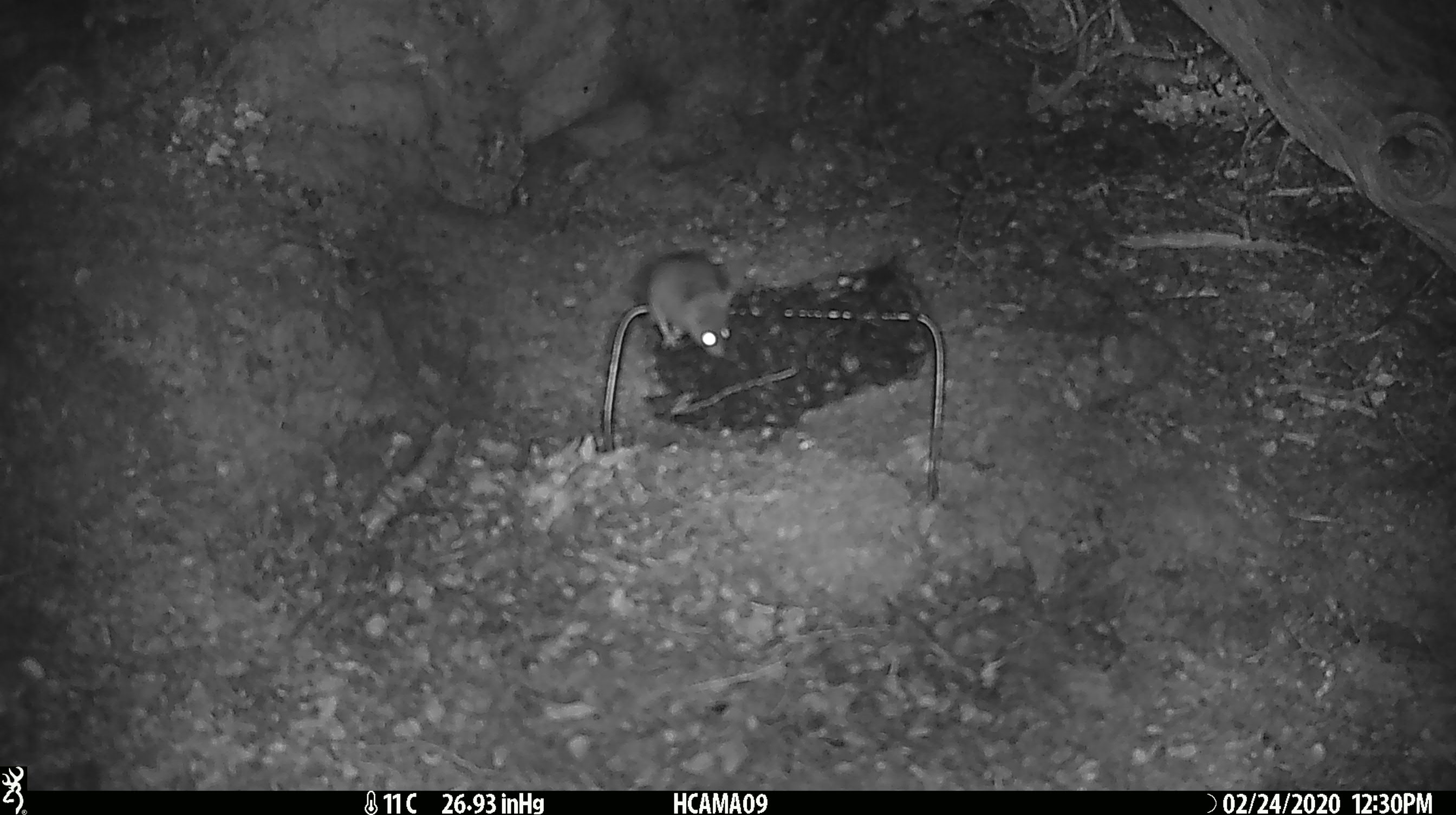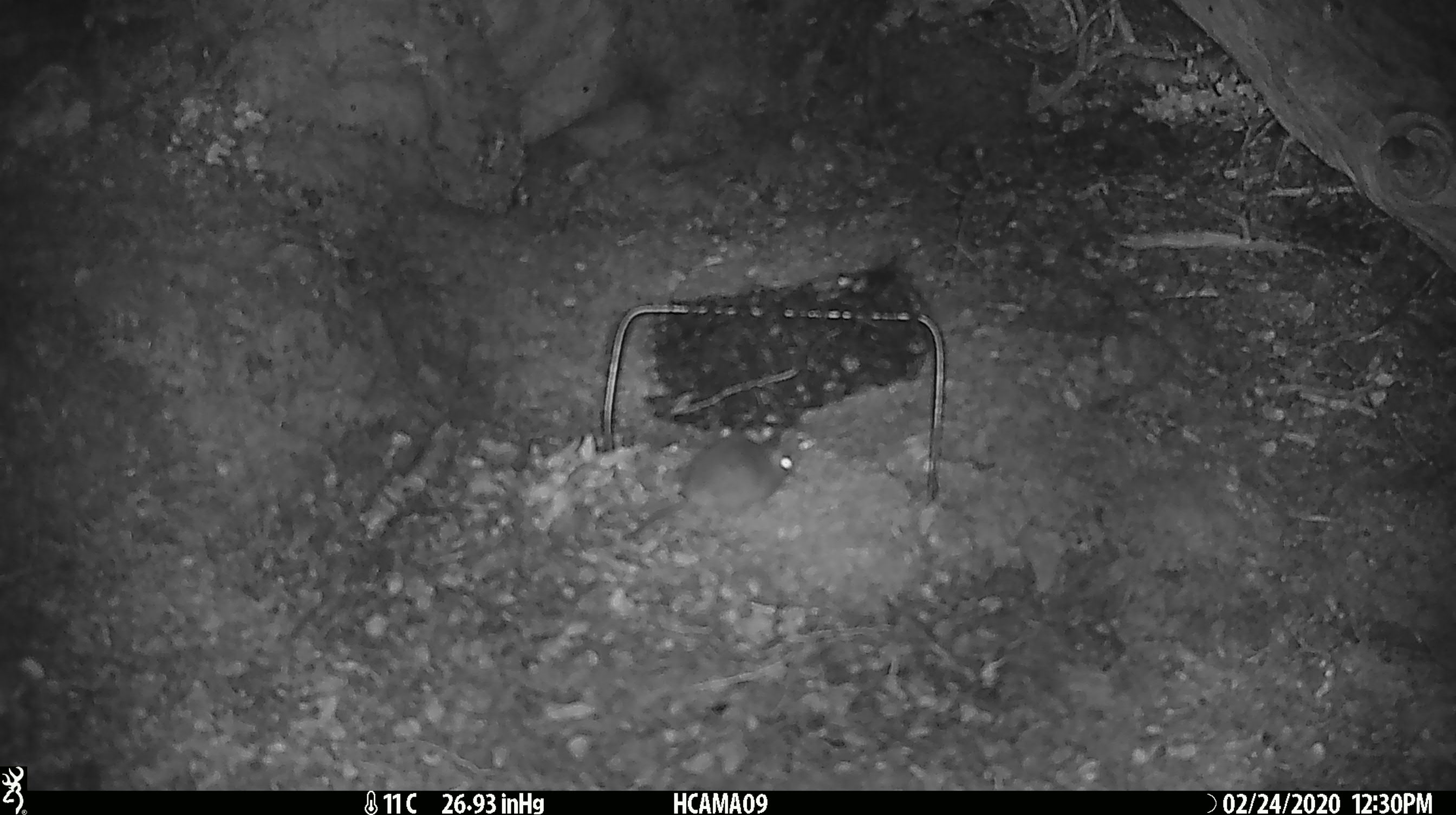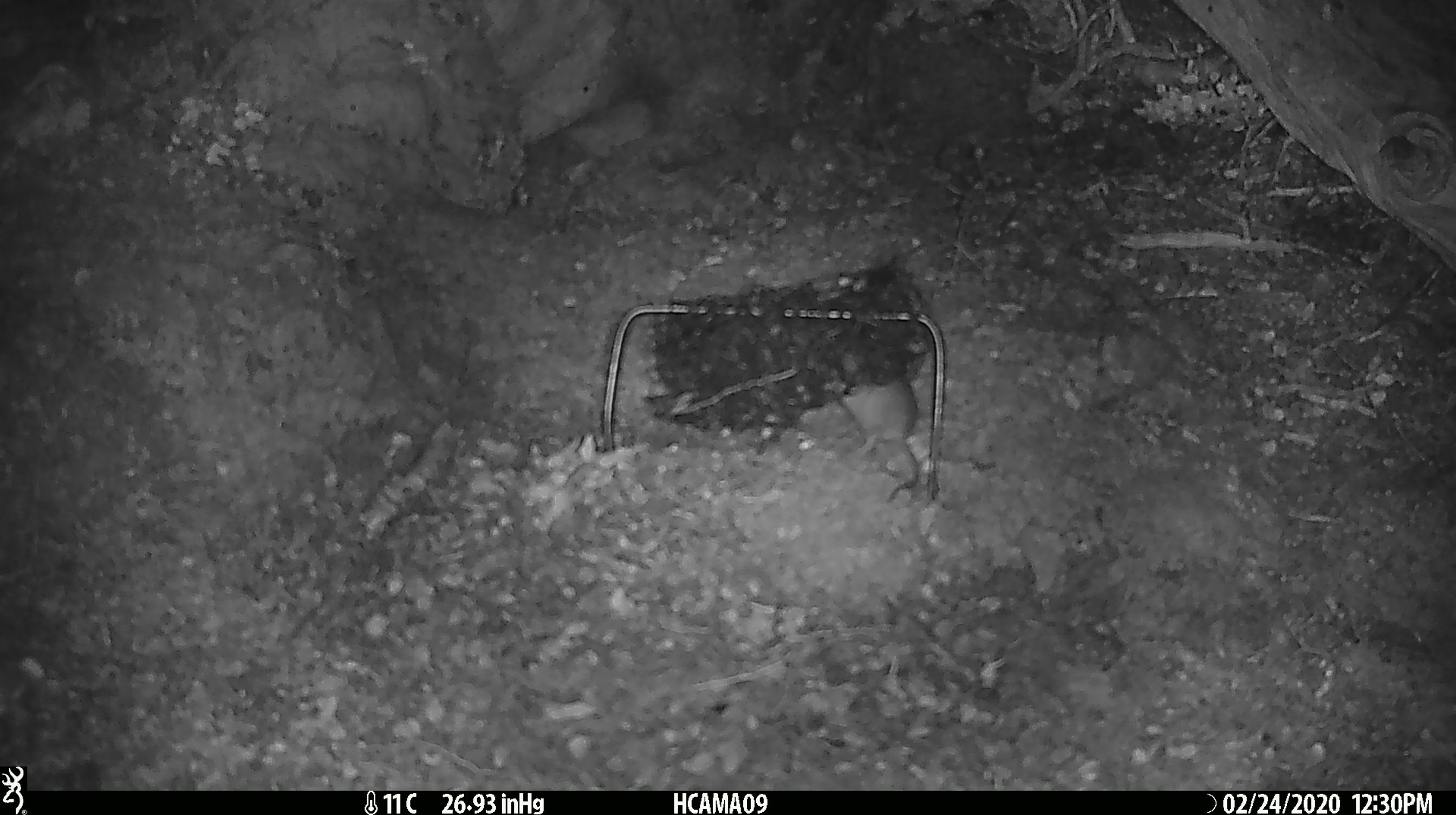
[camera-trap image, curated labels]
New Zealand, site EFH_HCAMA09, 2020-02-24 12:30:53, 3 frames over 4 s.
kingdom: Animalia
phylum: Chordata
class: Mammalia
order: Rodentia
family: Muridae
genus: Mus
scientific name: Mus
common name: mouse